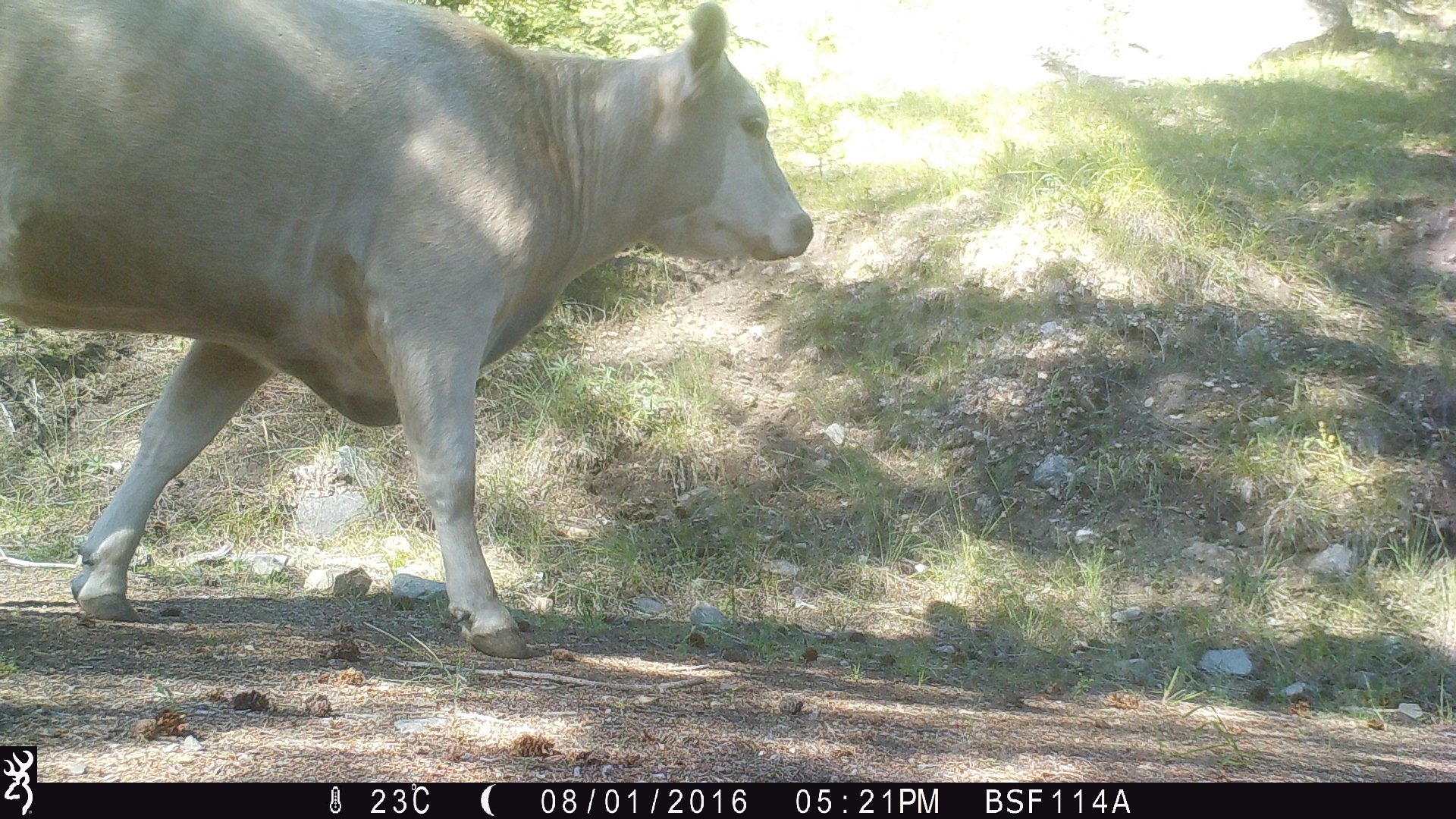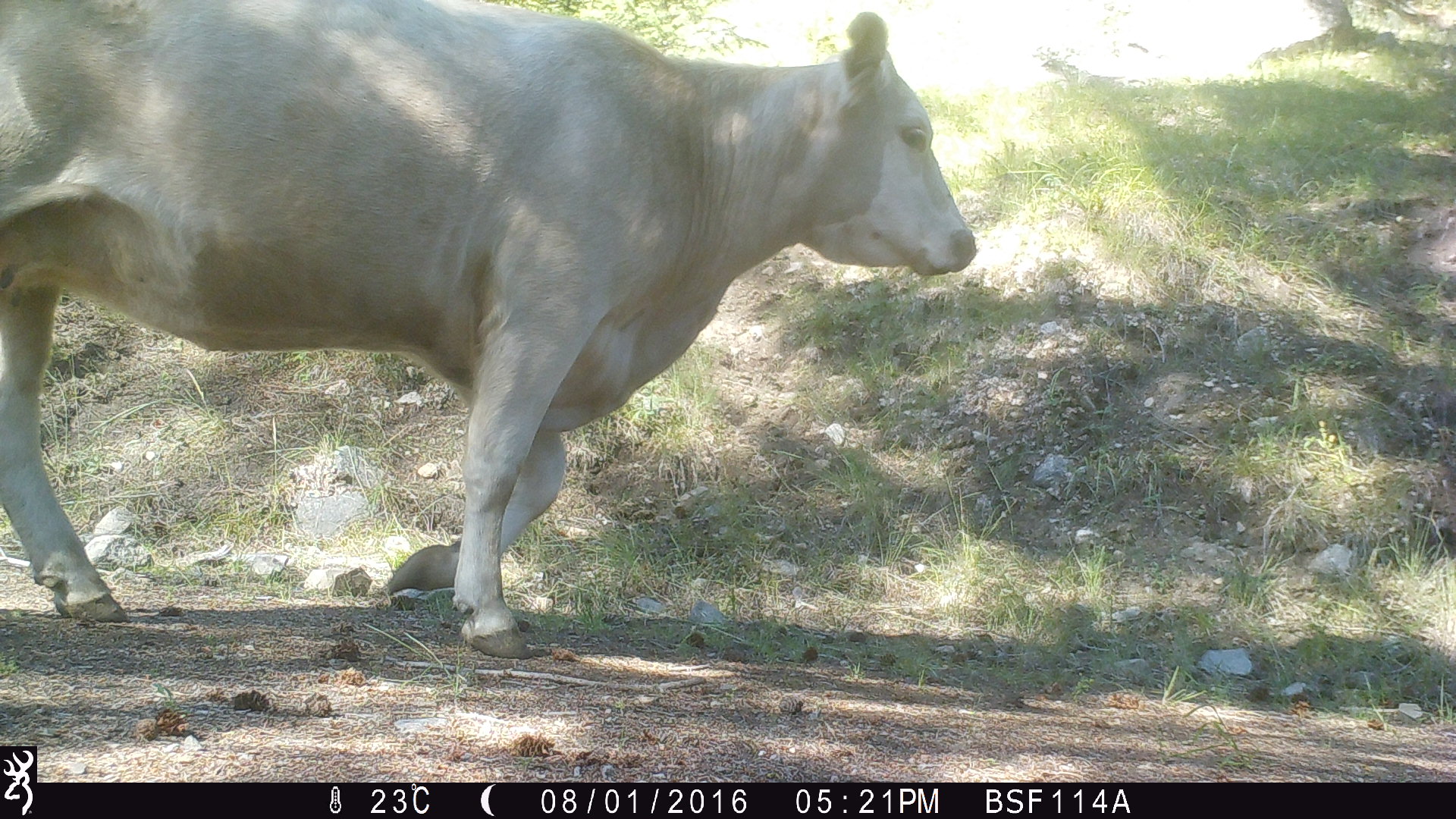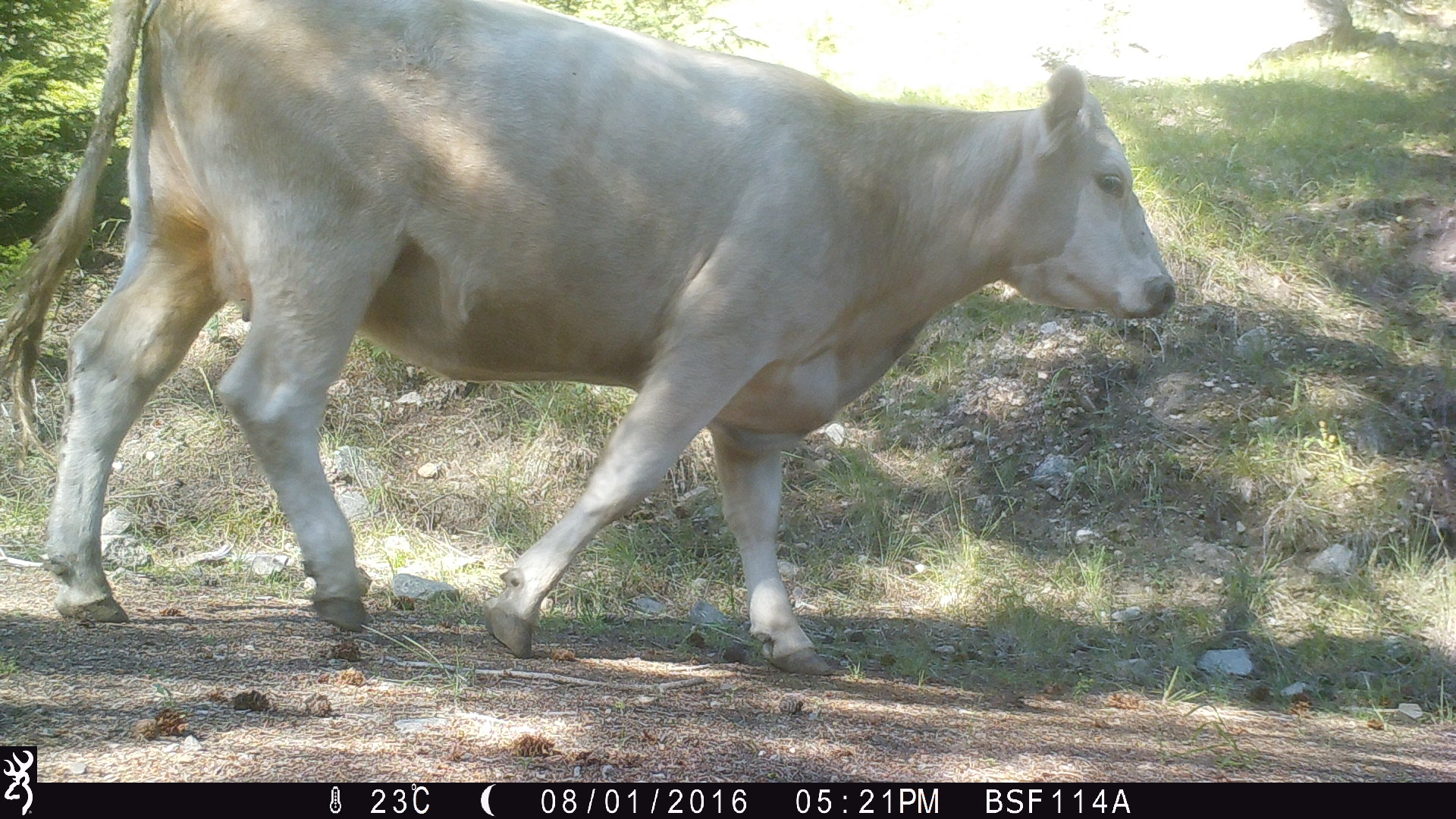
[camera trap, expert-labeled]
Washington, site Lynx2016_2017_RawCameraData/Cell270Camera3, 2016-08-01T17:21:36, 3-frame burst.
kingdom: Animalia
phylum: Chordata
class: Mammalia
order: Artiodactyla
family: Bovidae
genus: Bos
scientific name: Bos taurus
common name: domestic cattle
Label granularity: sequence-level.